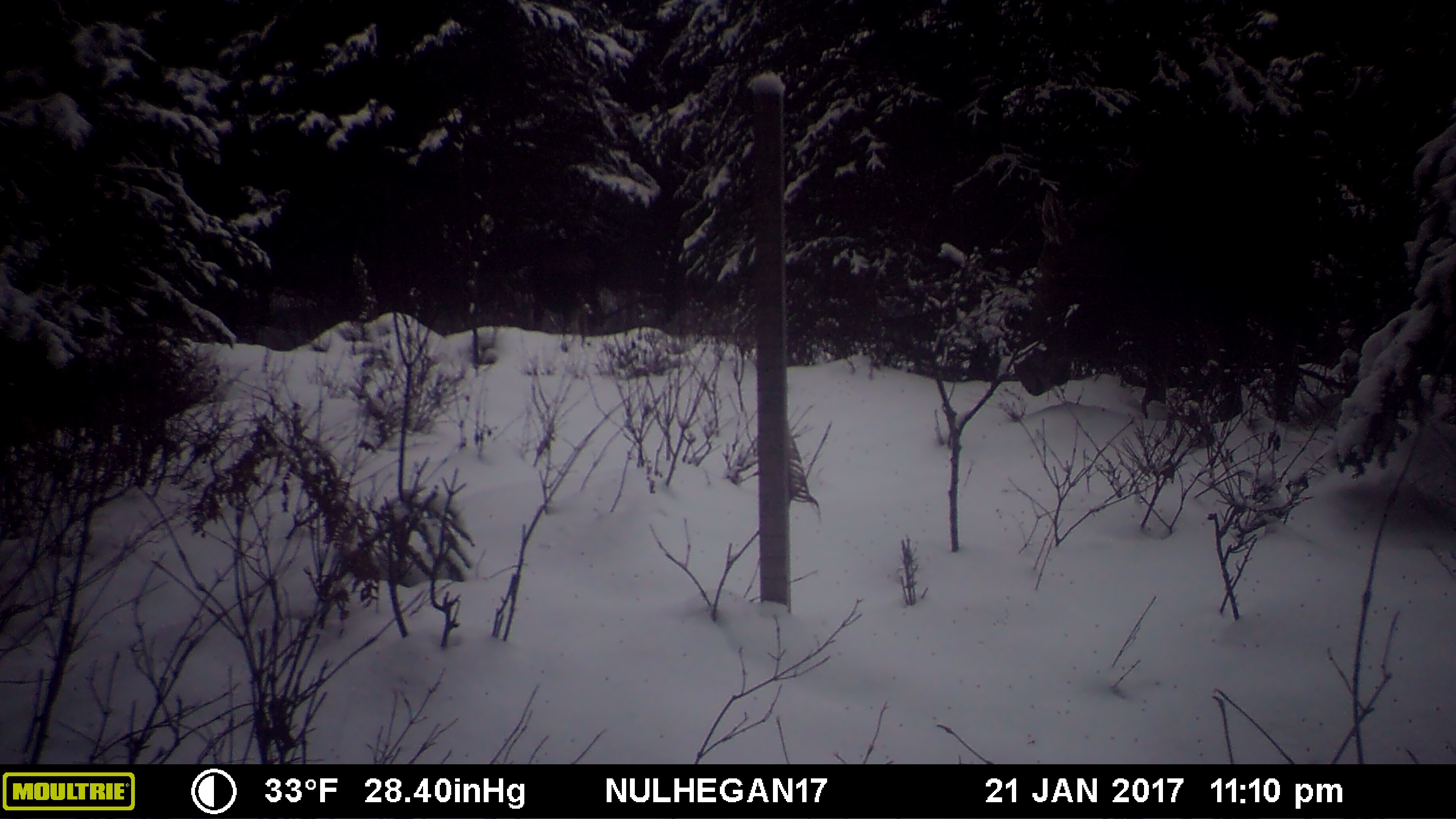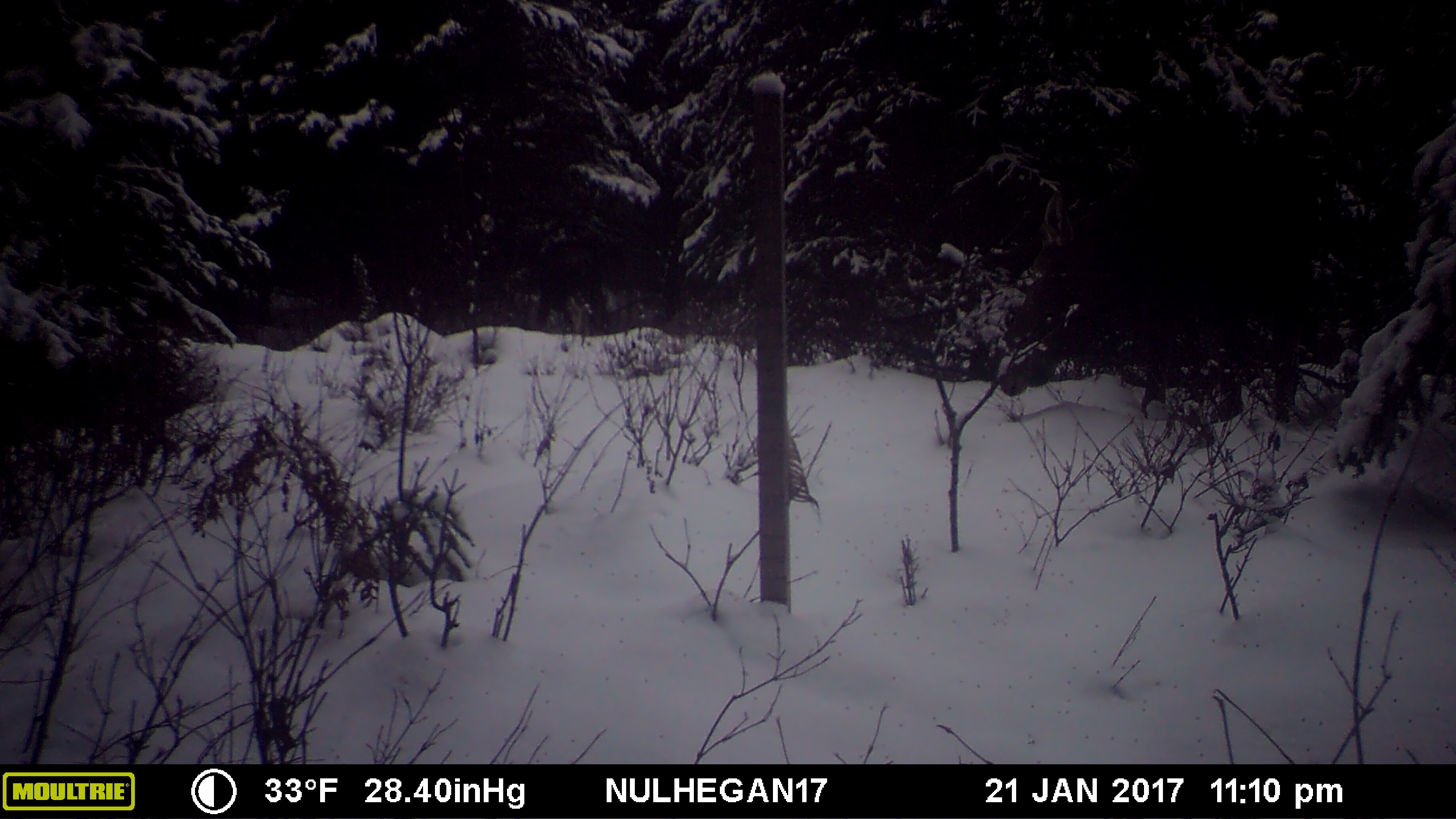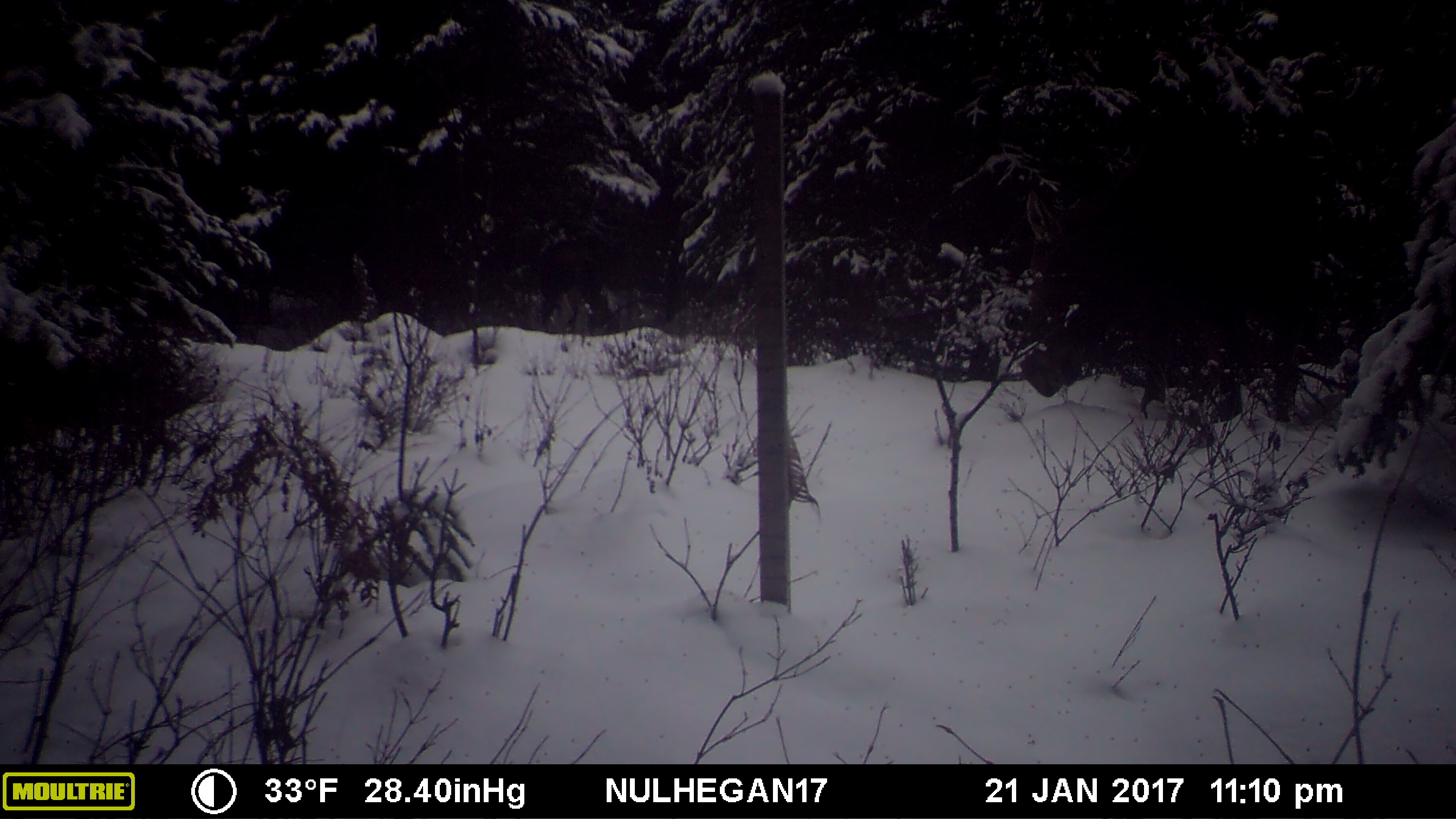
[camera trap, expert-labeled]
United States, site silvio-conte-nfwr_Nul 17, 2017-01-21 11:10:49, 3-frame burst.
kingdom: Animalia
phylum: Chordata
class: Mammalia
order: Artiodactyla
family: Cervidae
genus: Alces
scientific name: Alces alces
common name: moose